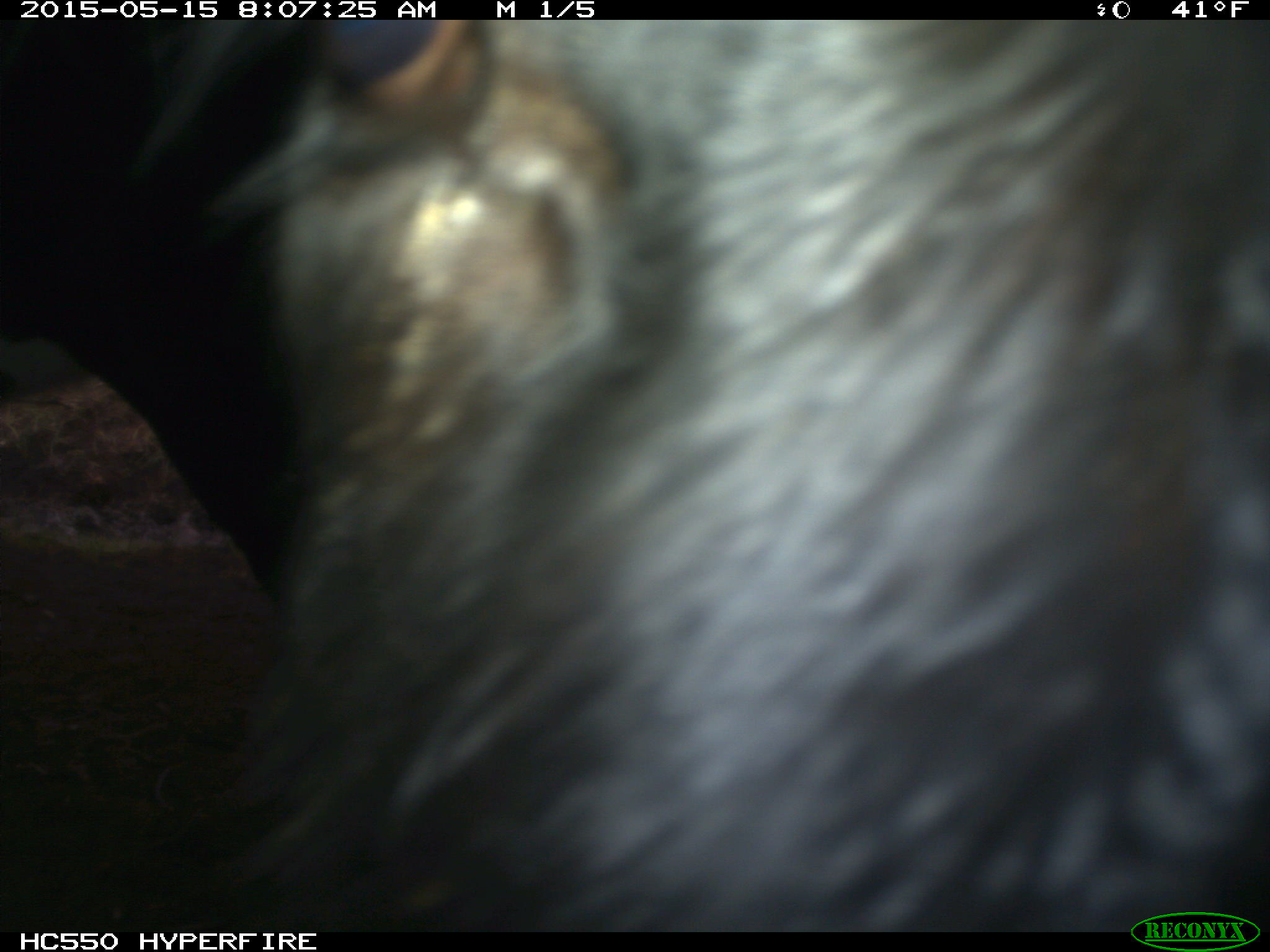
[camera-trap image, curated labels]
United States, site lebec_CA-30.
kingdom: Animalia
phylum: Chordata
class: Mammalia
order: Artiodactyla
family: Bovidae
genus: Bos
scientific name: Bos taurus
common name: domestic cow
Bos taurus (domestic cow).